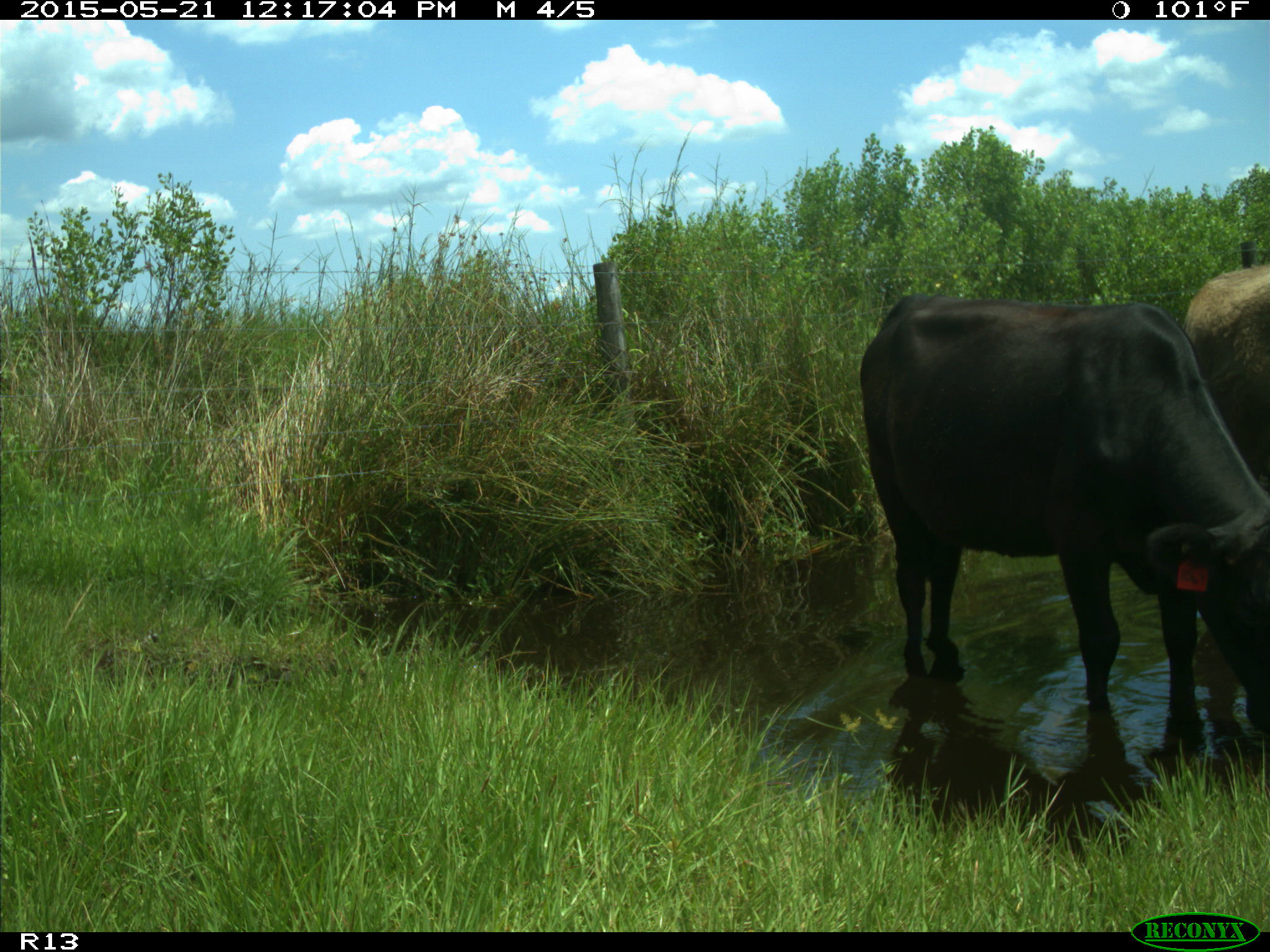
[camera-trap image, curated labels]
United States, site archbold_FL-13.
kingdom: Animalia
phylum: Chordata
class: Mammalia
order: Artiodactyla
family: Bovidae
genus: Bos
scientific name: Bos taurus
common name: domestic cow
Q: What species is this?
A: Bos taurus (domestic cow).